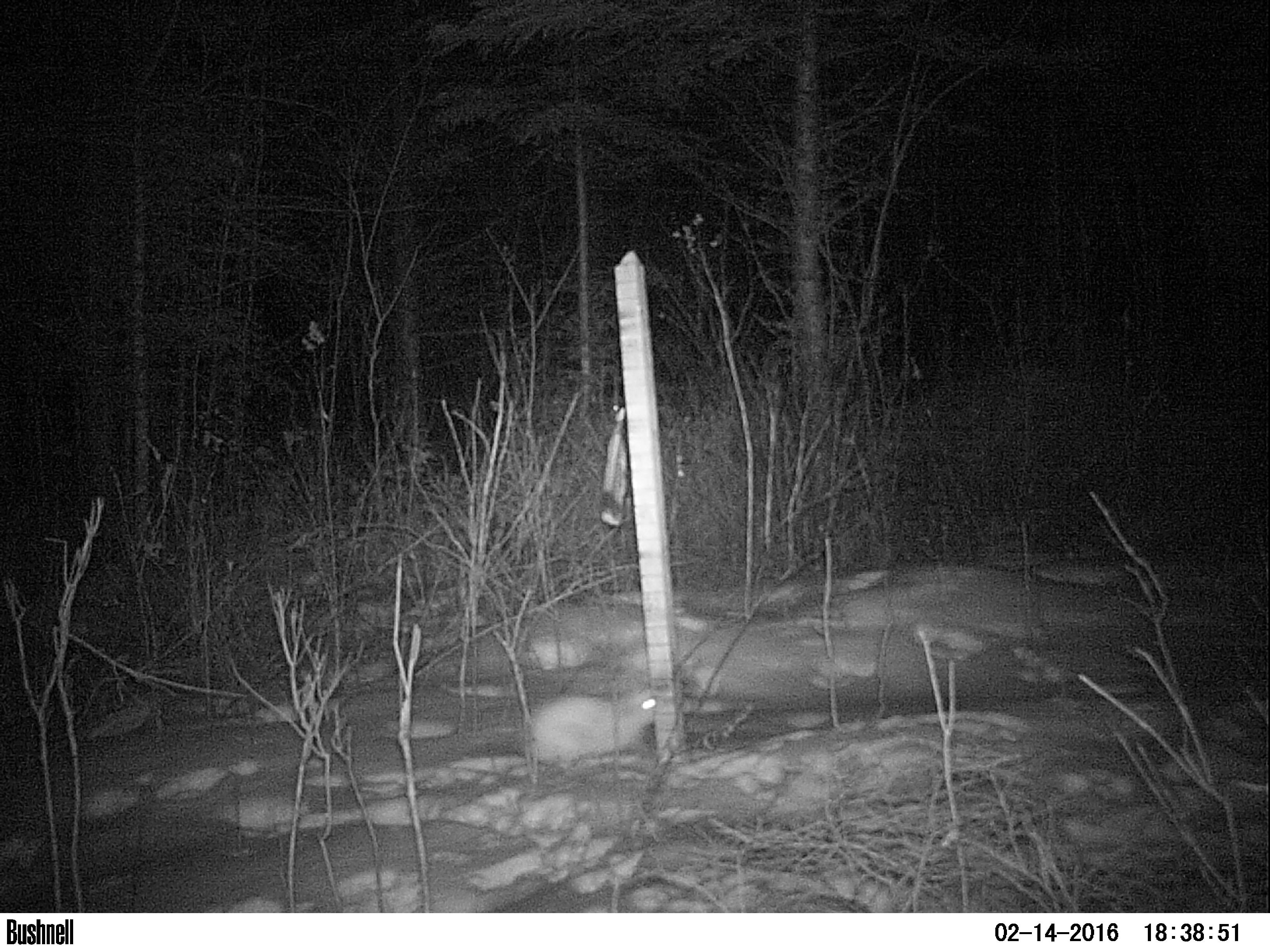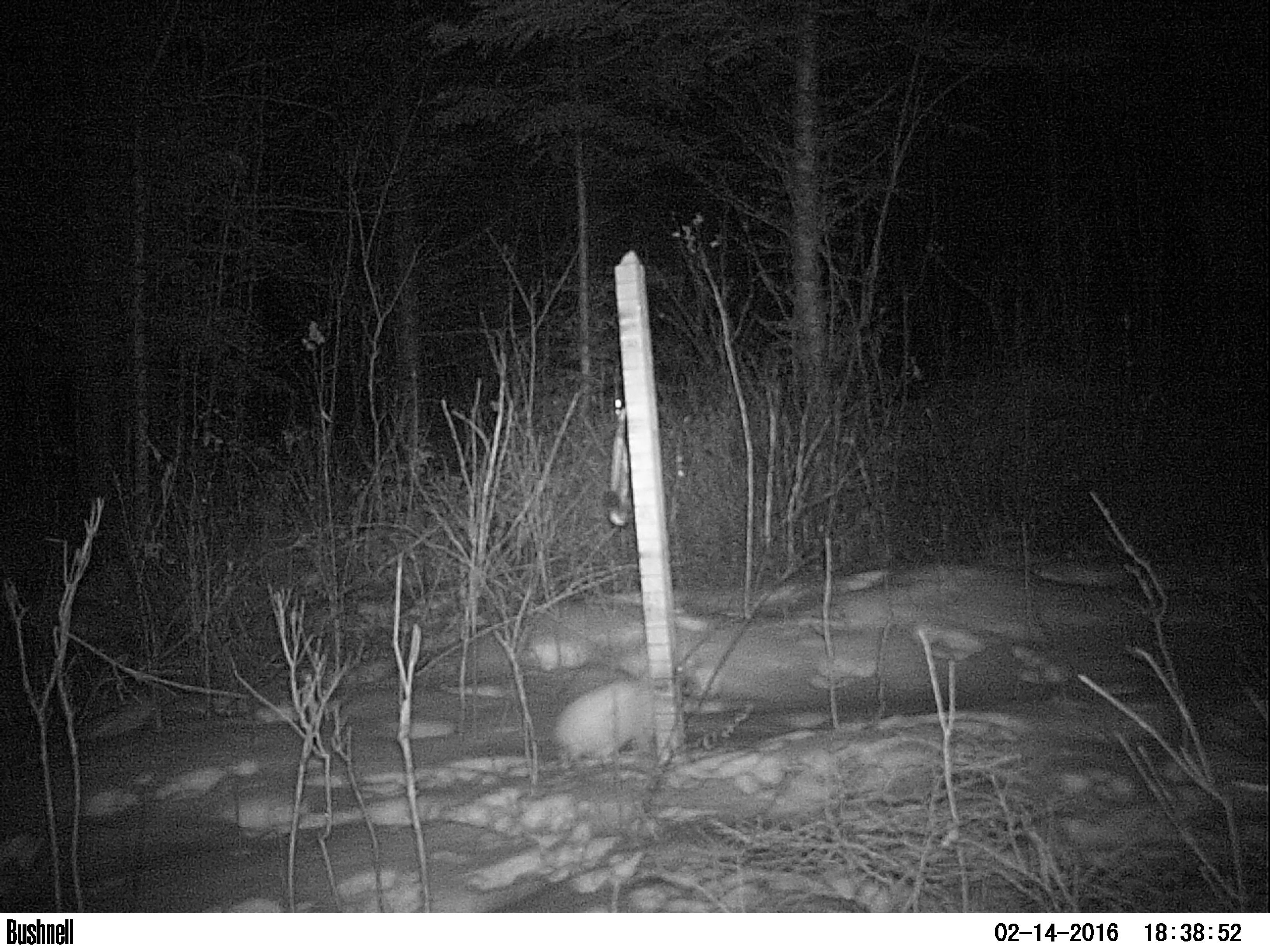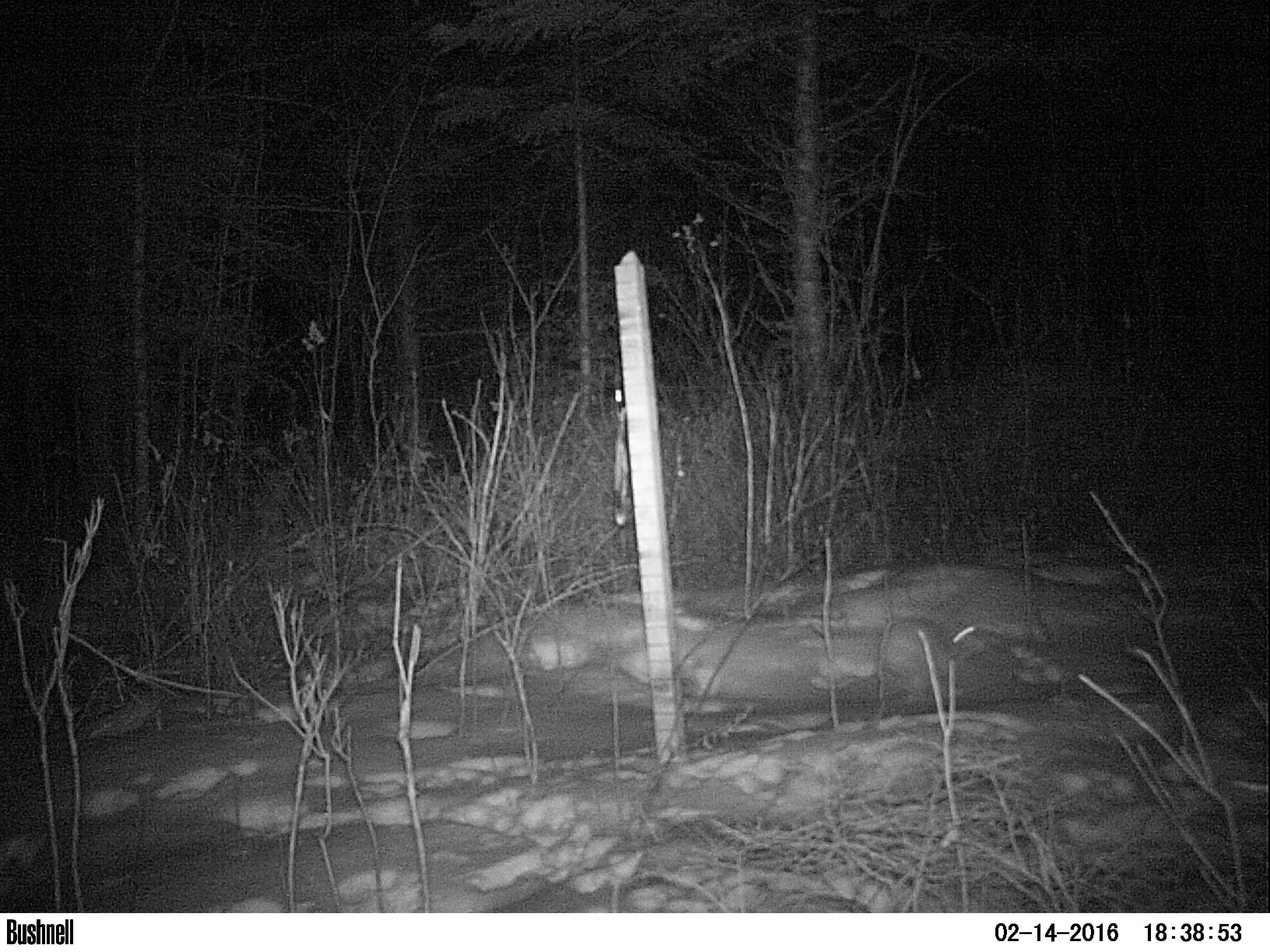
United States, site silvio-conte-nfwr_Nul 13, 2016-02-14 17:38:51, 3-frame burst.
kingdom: Animalia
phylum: Chordata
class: Mammalia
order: Lagomorpha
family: Leporidae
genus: Lepus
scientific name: Lepus americanus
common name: snowshoe hare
Snowshoe hare (Lepus americanus).